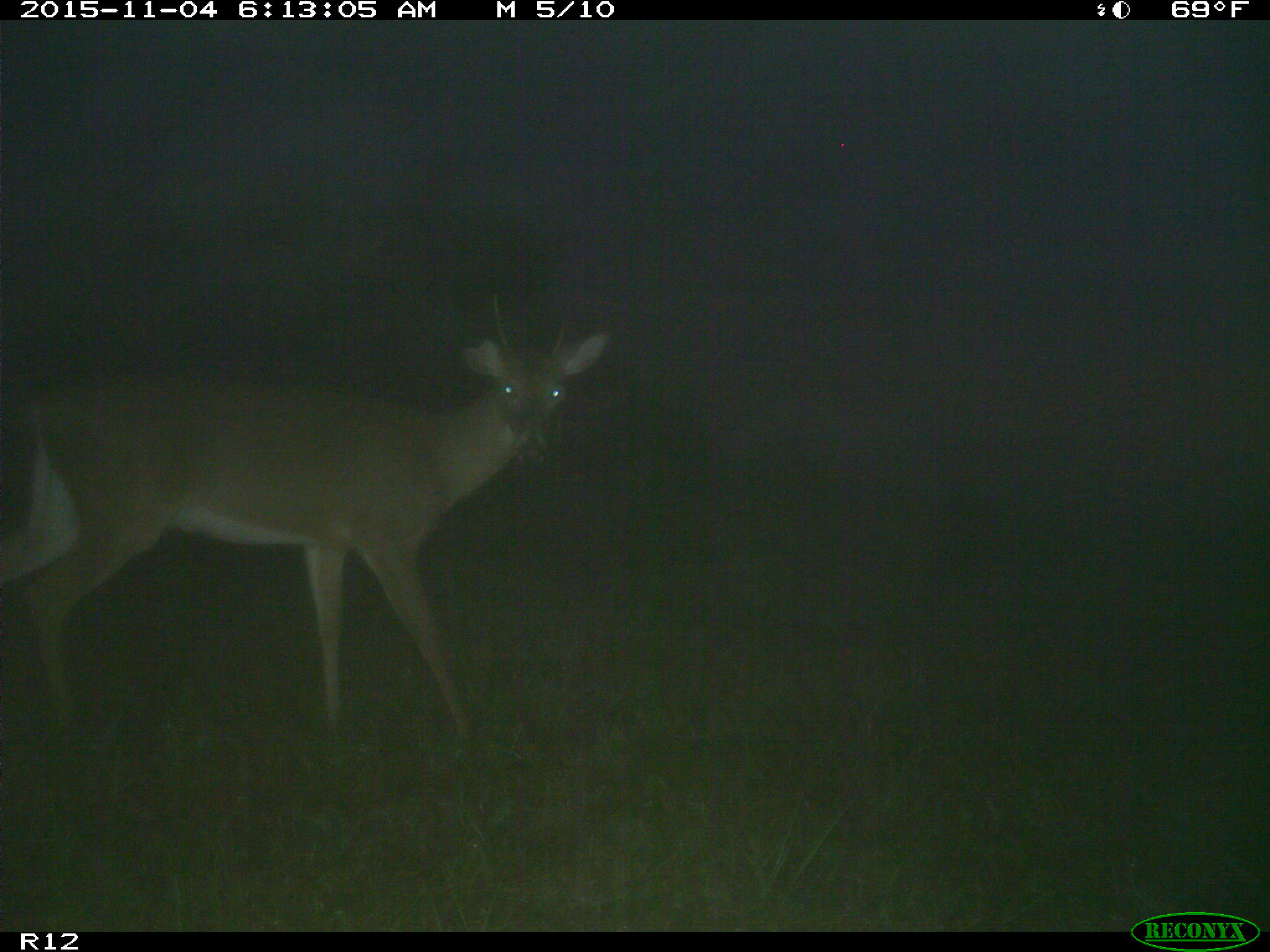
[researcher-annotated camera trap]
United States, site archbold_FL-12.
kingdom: Animalia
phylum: Chordata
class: Mammalia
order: Artiodactyla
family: Cervidae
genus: Odocoileus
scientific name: Odocoileus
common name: deer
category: unidentified deer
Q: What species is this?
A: Unidentified deer (deer) (Odocoileus).